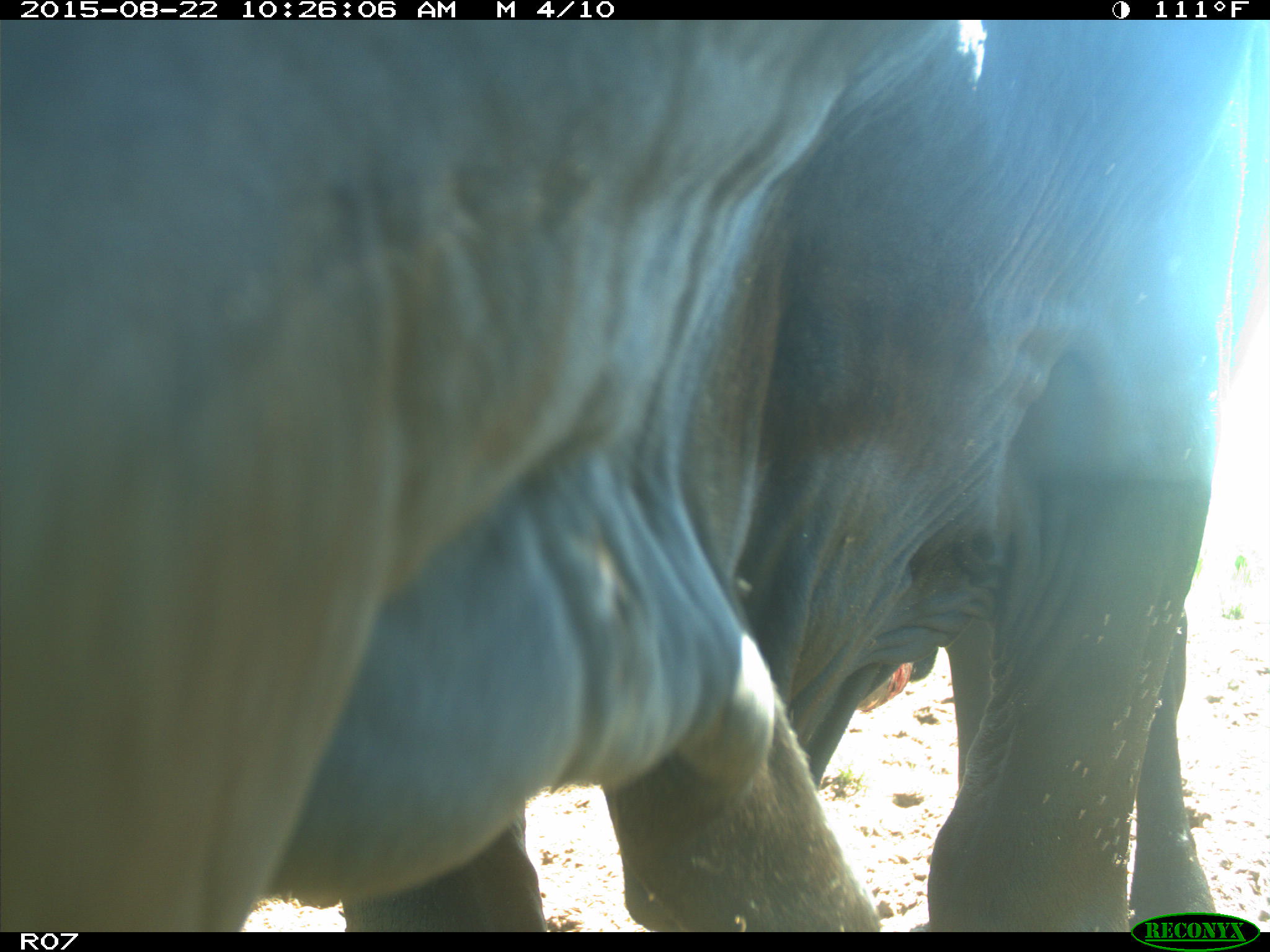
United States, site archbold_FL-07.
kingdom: Animalia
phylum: Chordata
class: Mammalia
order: Artiodactyla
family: Bovidae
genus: Bos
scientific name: Bos taurus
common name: domestic cow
Bos taurus (domestic cow).